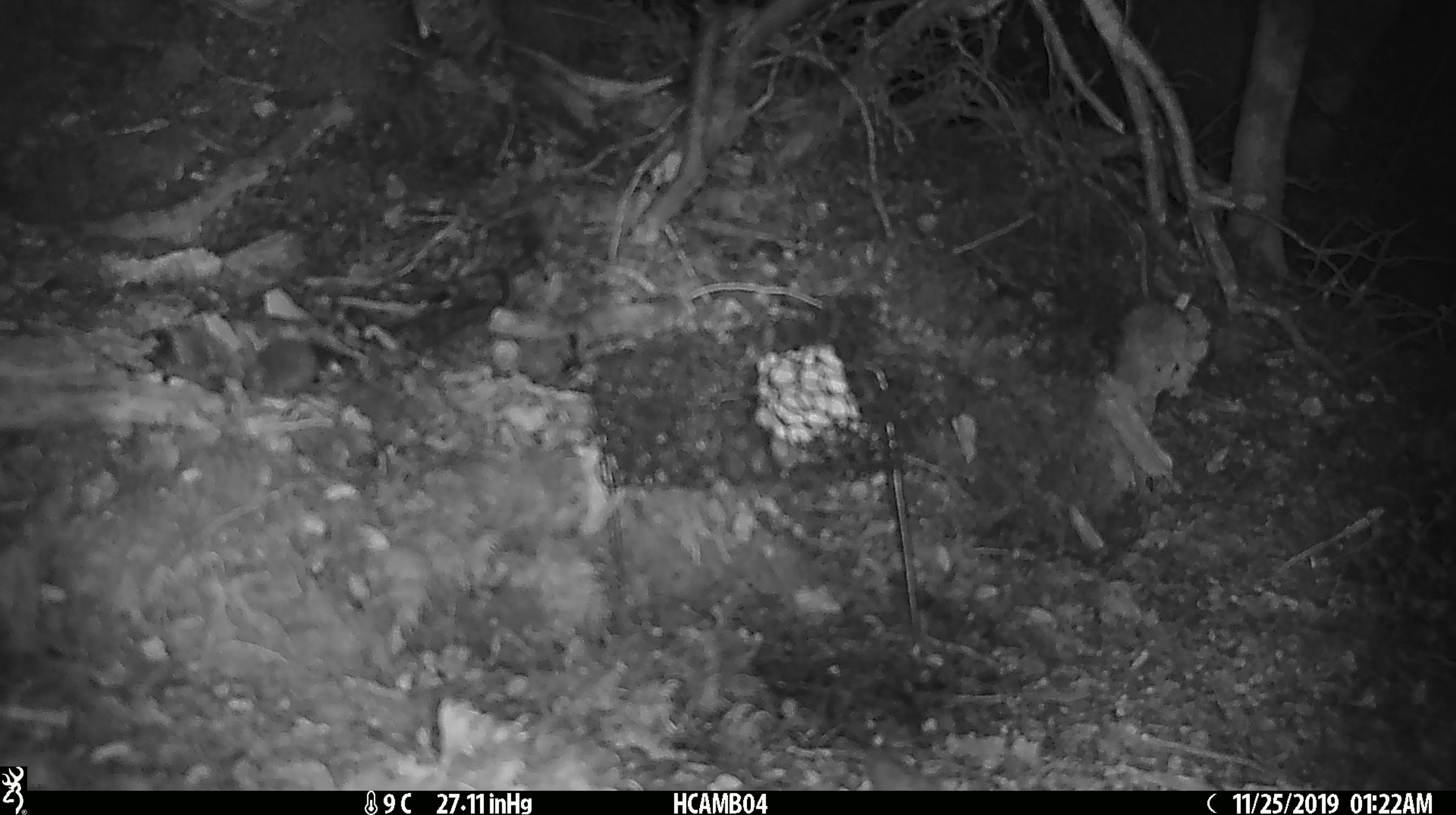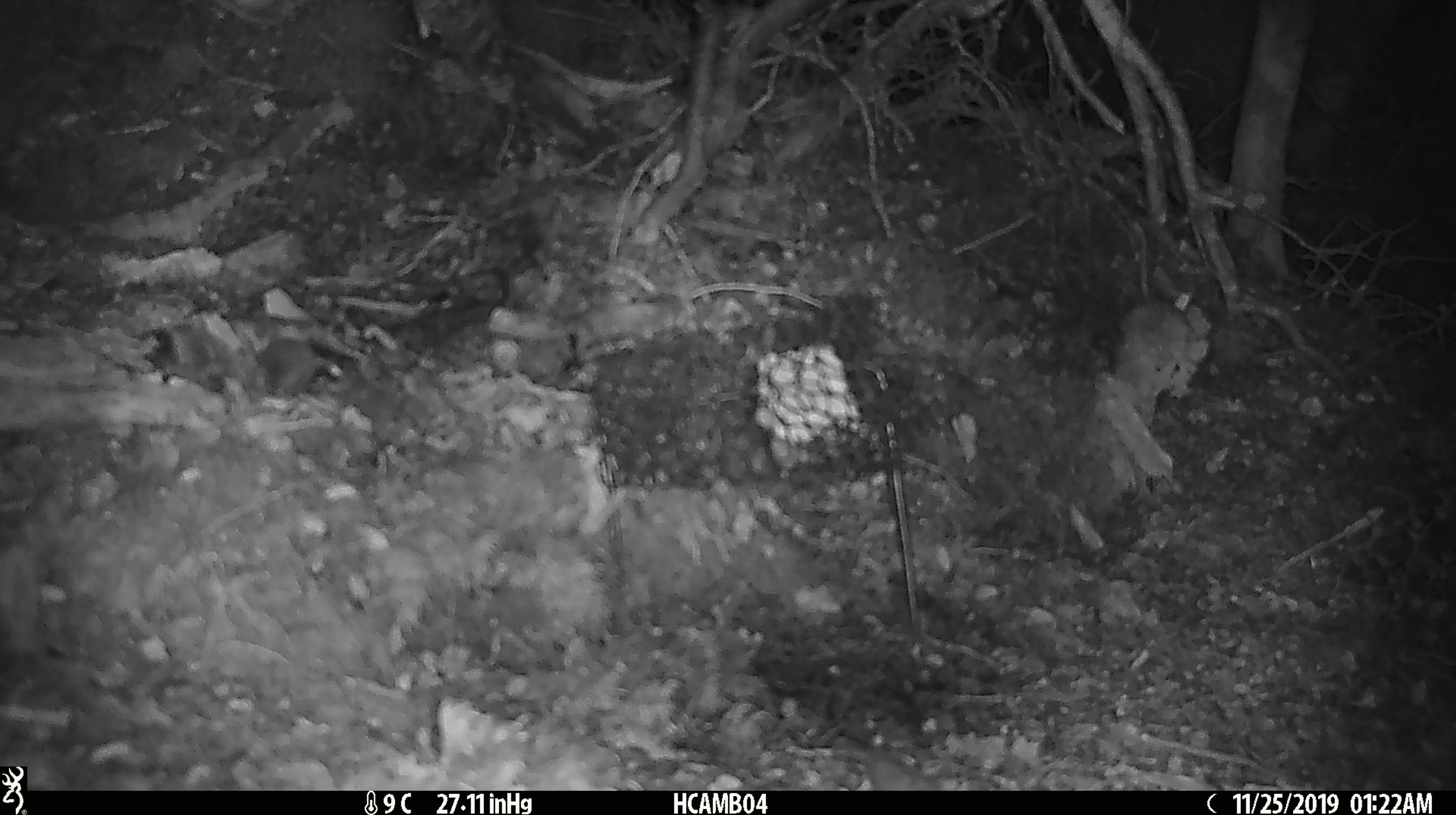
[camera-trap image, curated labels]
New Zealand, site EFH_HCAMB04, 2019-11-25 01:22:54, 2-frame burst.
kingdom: Animalia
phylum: Chordata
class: Mammalia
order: Rodentia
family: Muridae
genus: Mus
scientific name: Mus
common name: mouse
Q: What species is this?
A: Mouse (Mus).